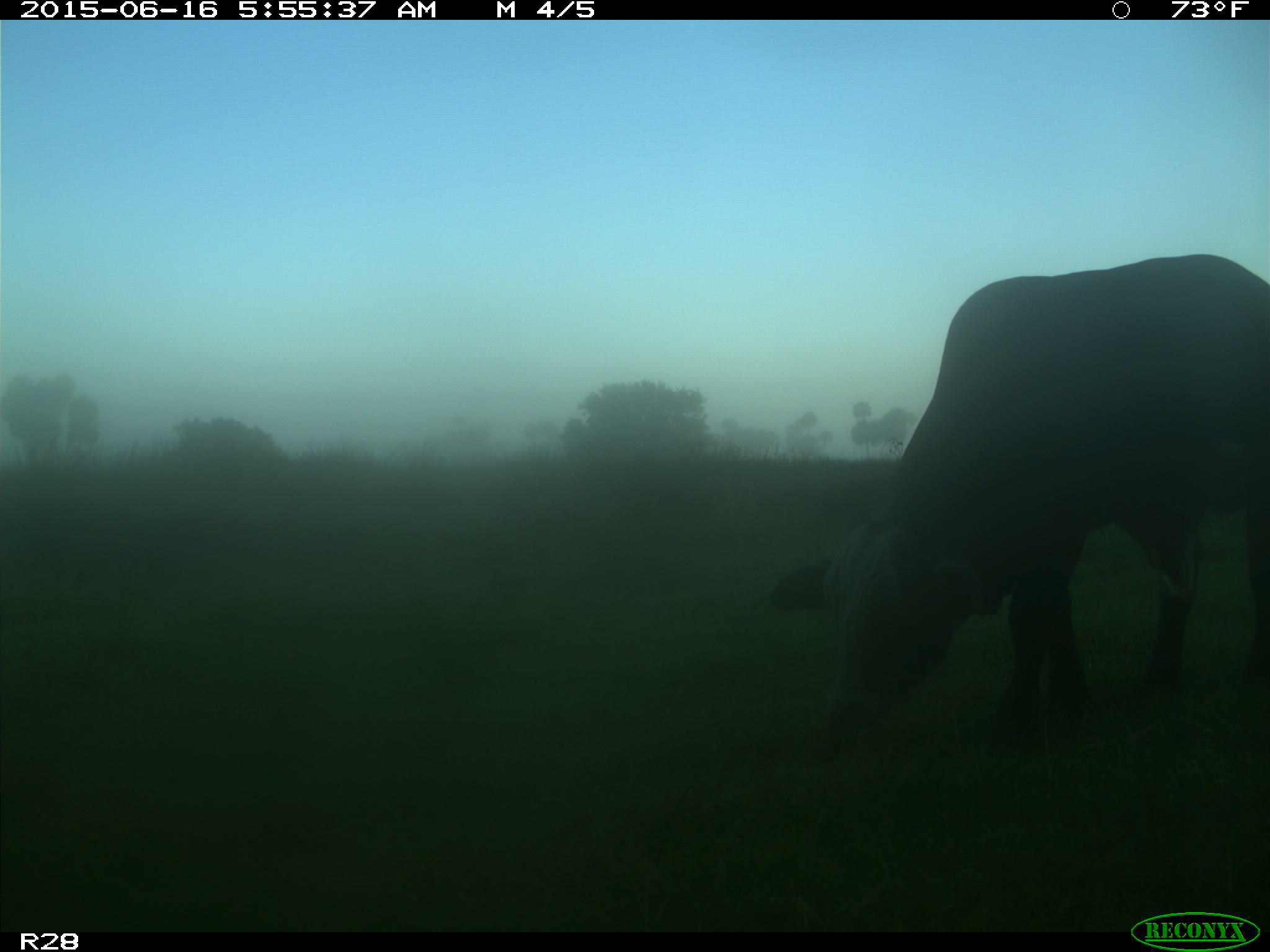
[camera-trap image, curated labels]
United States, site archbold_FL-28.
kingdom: Animalia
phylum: Chordata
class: Mammalia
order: Artiodactyla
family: Bovidae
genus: Bos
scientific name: Bos taurus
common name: domestic cow